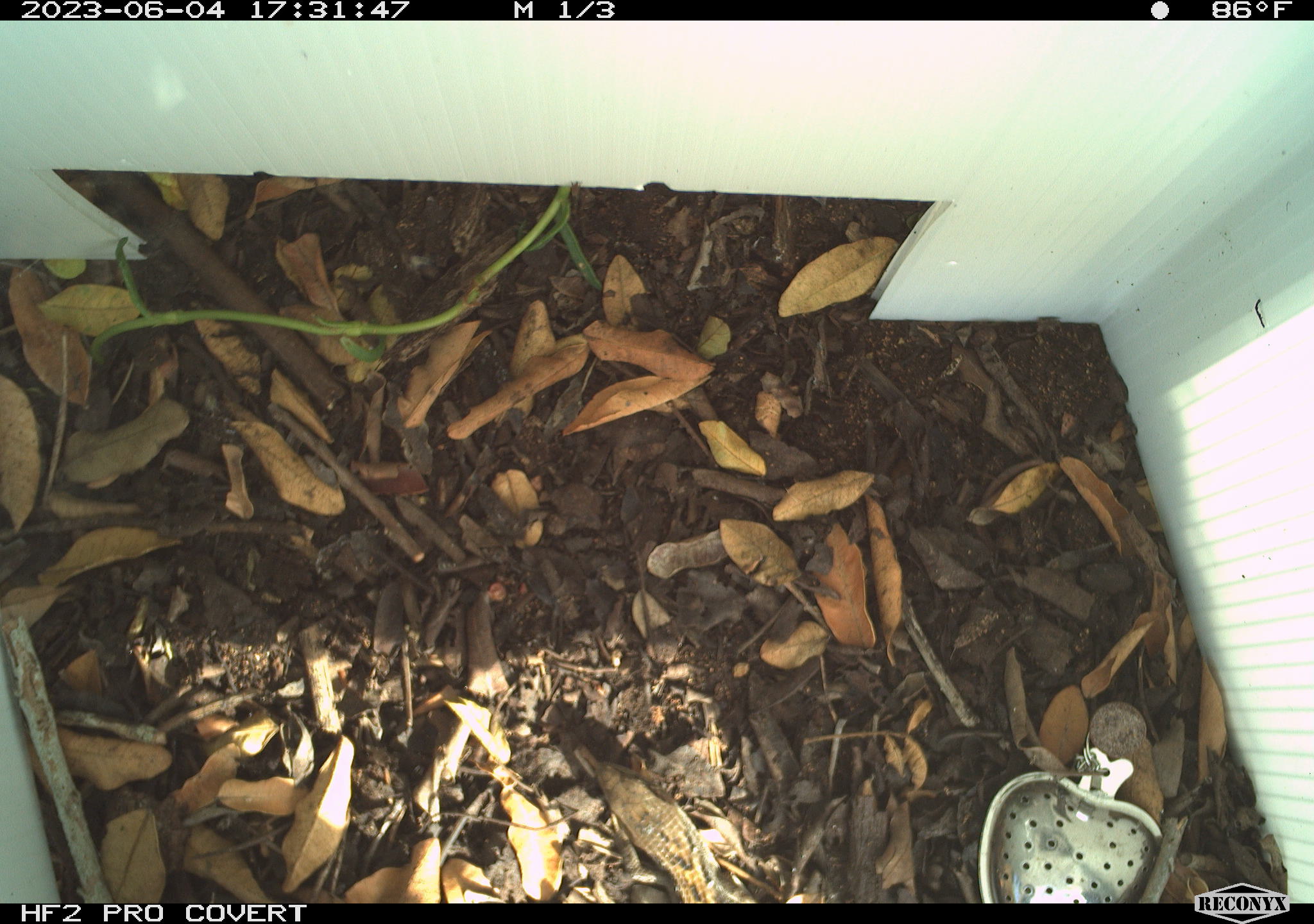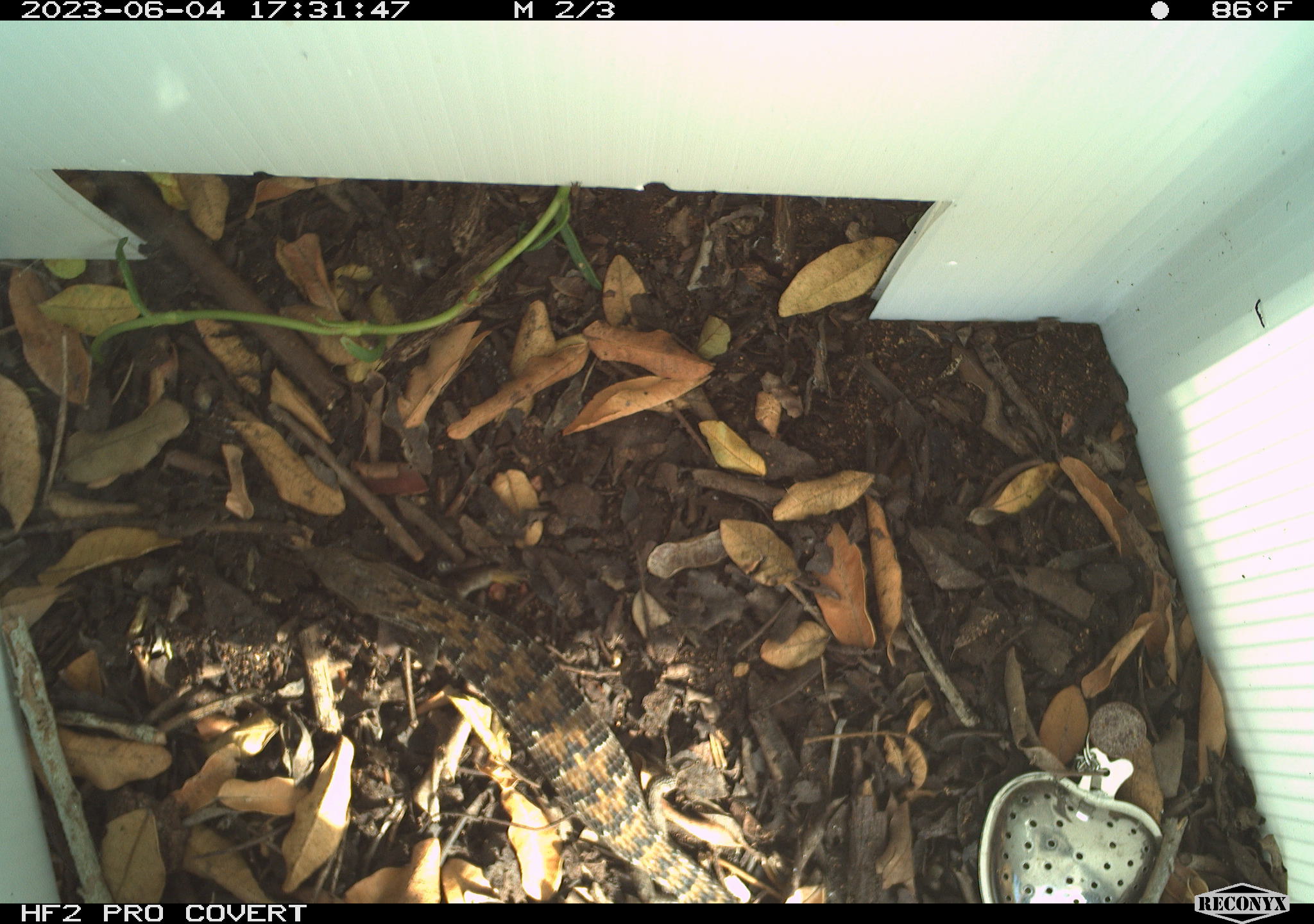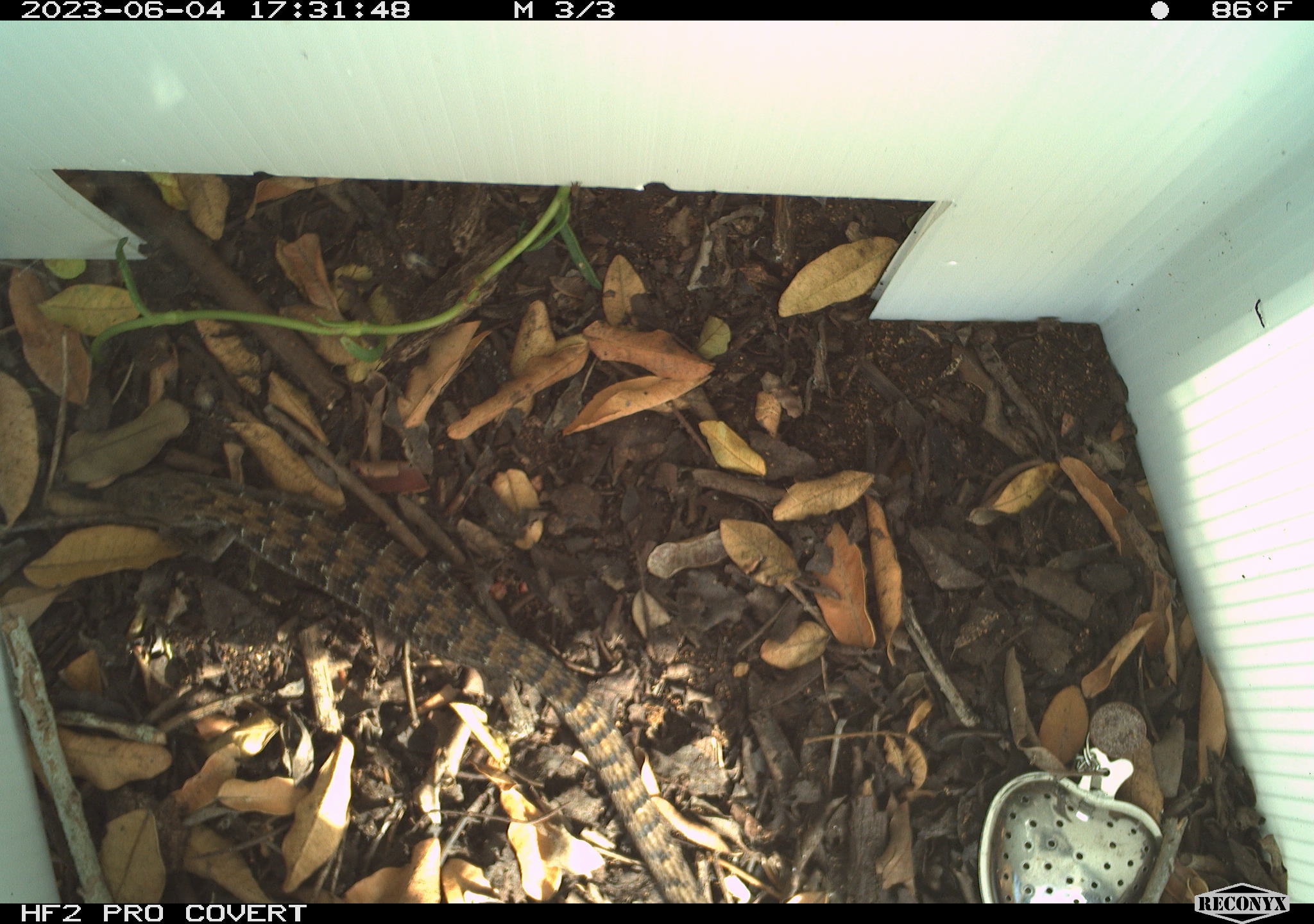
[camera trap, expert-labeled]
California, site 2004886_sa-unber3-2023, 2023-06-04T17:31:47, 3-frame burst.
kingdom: Animalia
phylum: Chordata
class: Reptilia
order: Squamata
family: Anguidae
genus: Elgaria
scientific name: Elgaria multicarinata webbii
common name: san diego alligator lizard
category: woodland alligator lizard